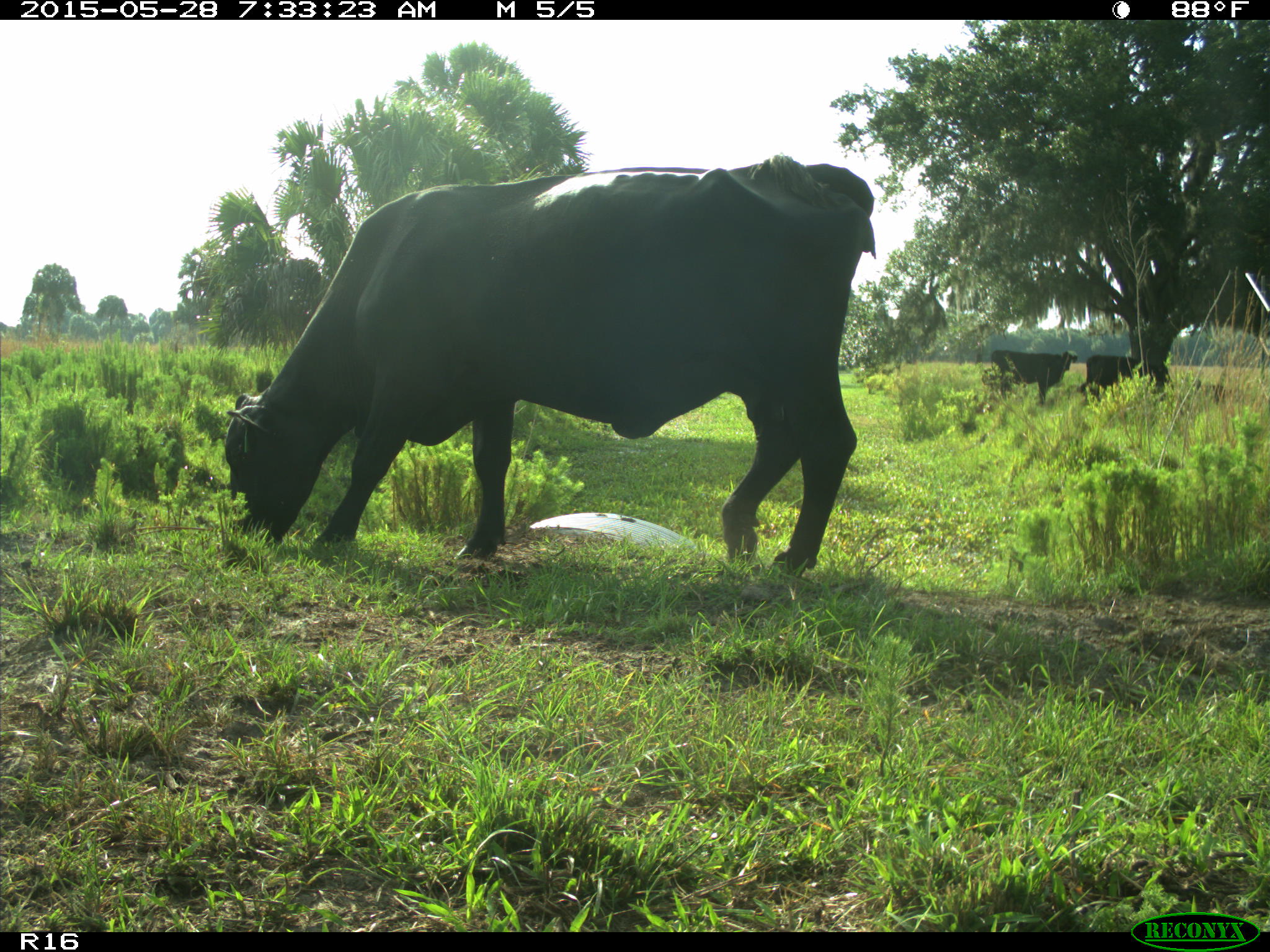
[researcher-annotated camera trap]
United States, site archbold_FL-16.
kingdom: Animalia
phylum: Chordata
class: Mammalia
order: Artiodactyla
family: Bovidae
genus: Bos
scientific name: Bos taurus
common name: domestic cow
Bos taurus (domestic cow).